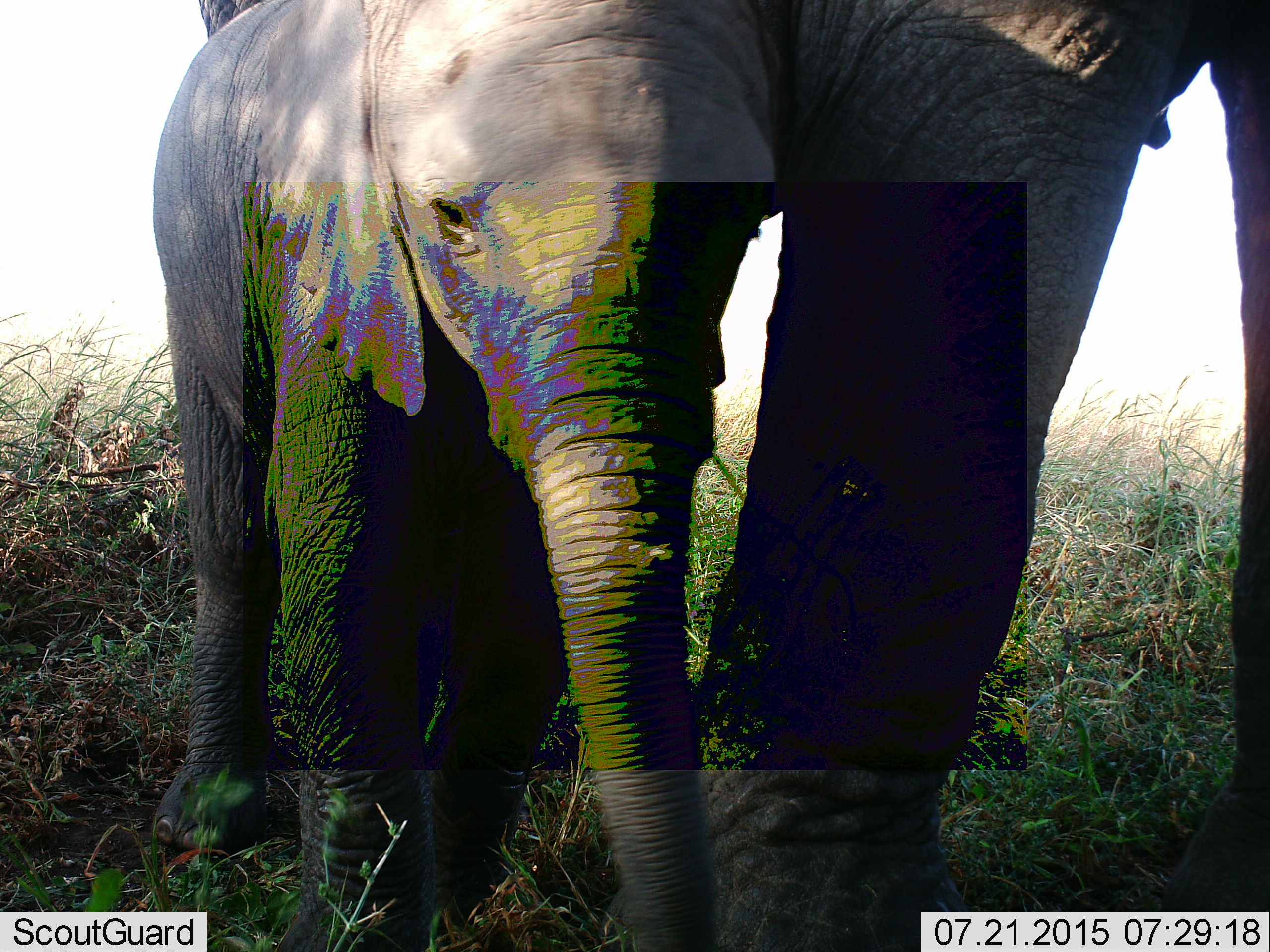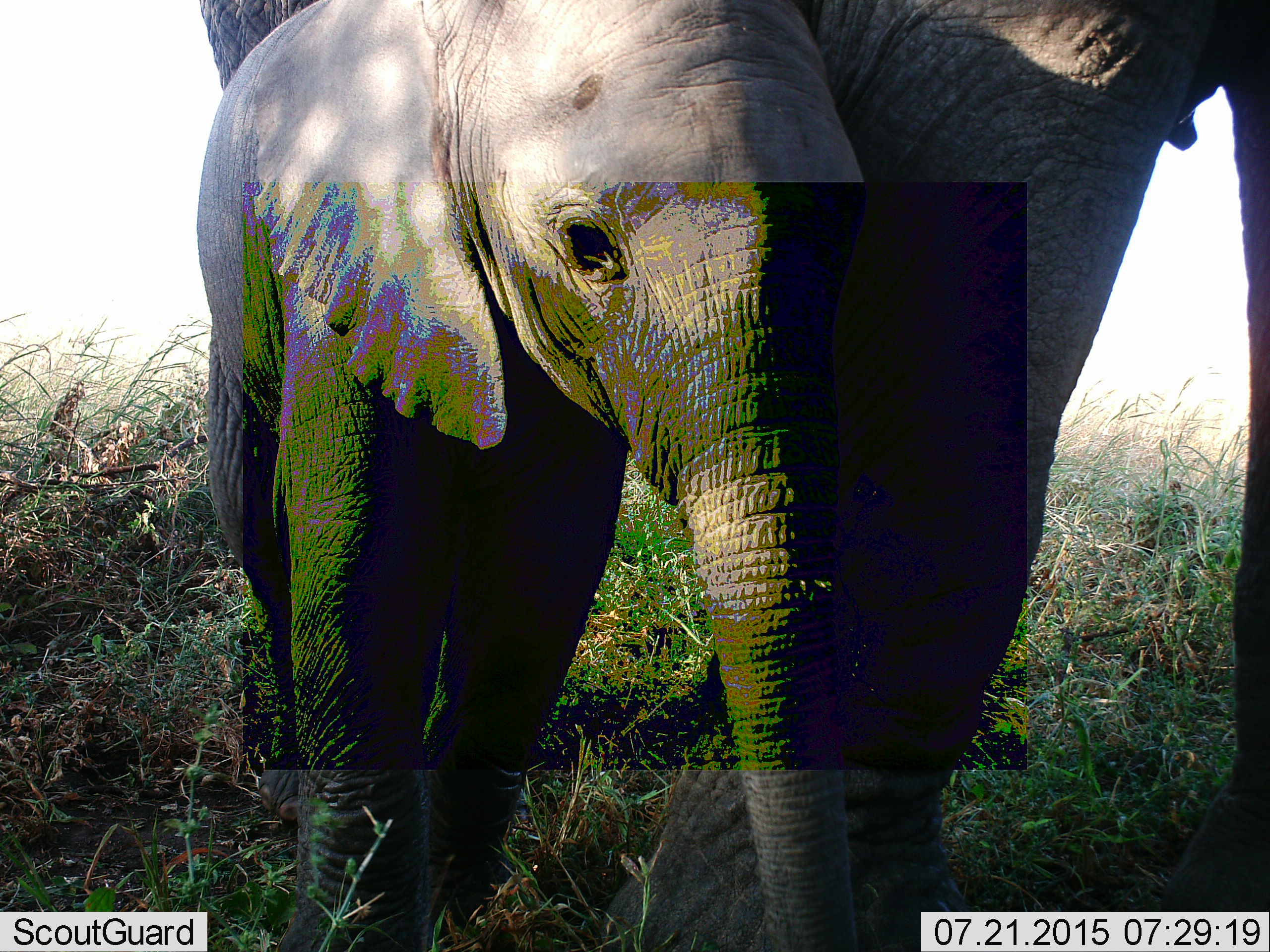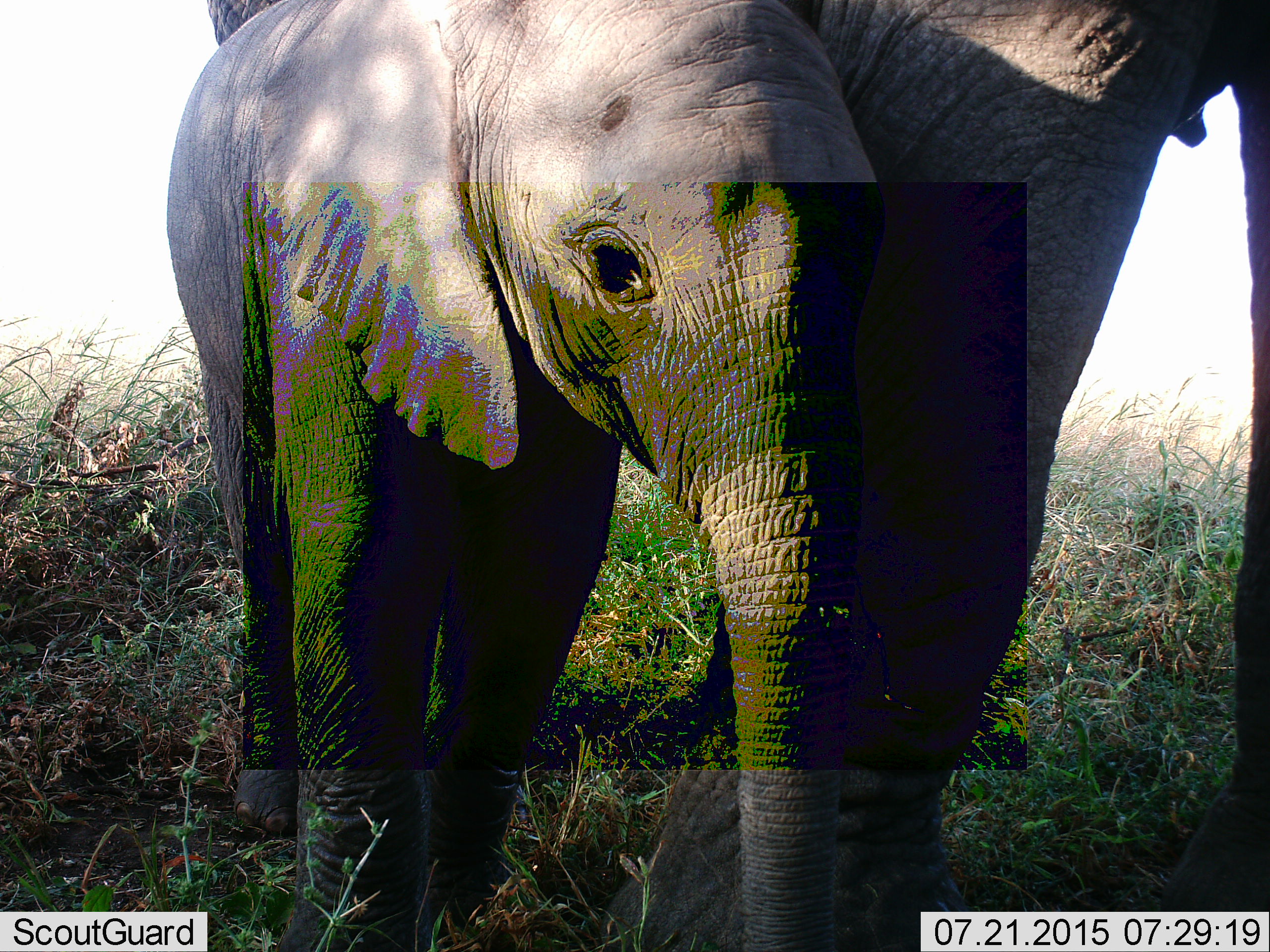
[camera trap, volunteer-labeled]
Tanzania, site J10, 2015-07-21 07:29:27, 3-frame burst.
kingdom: Animalia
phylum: Chordata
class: Mammalia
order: Proboscidea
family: Elephantidae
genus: Loxodonta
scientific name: Loxodonta africana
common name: african bush elephant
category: elephant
Elephant (african bush elephant) (Loxodonta africana), count 2. Behavior (volunteer vote fractions): standing 70%, resting 0%, moving 40%, interacting 10%. Young present (vote fraction): 100%. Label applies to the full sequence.